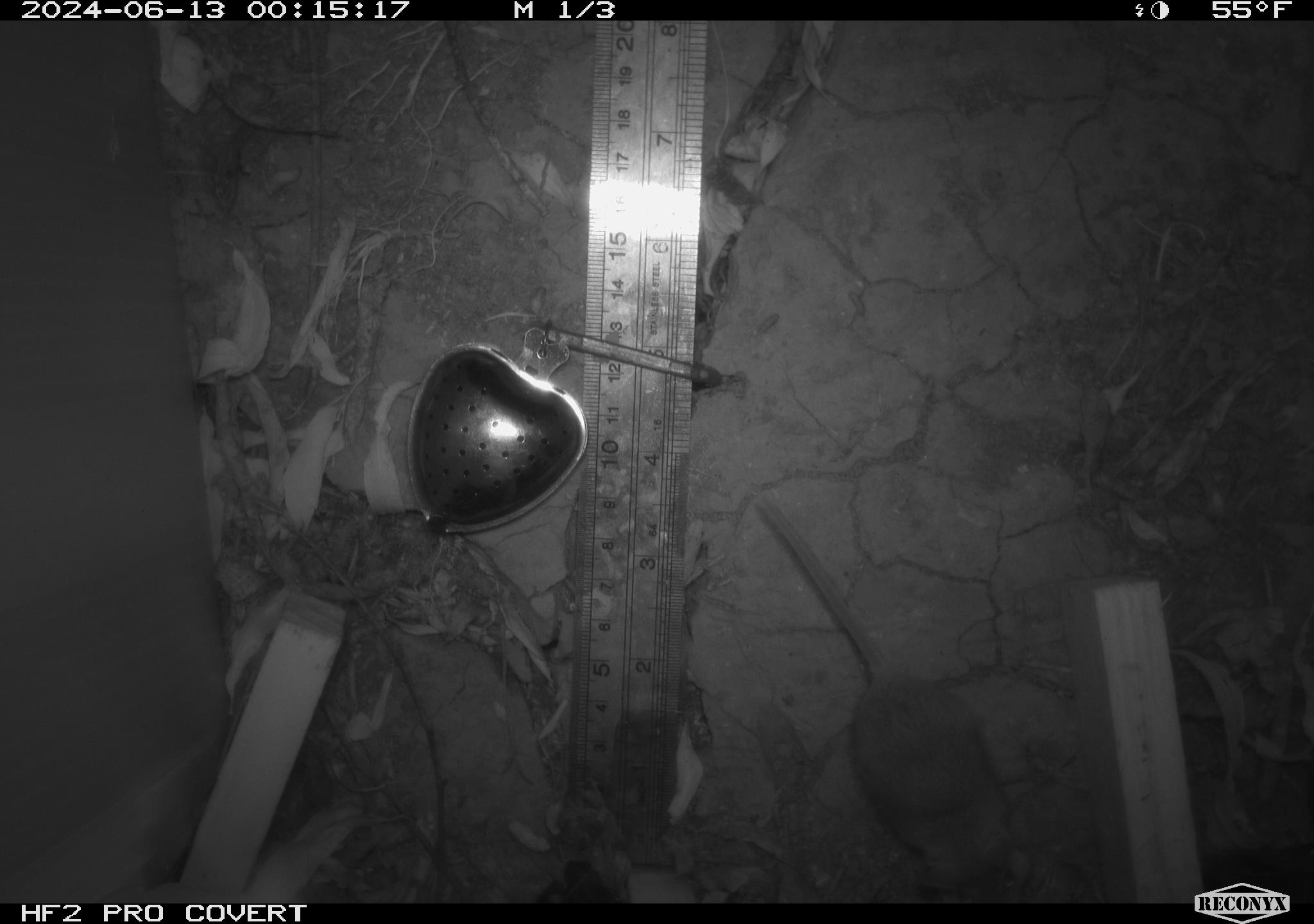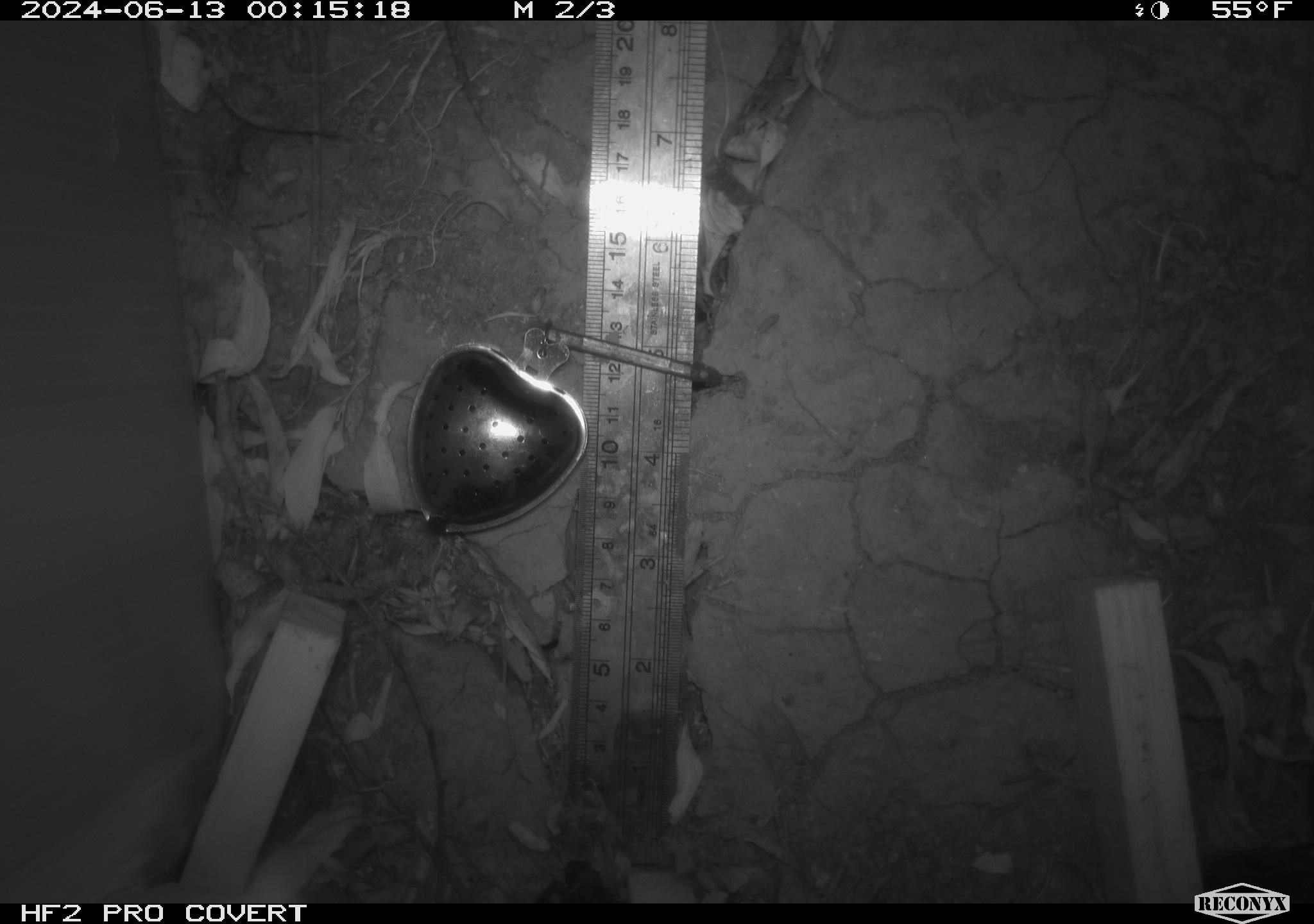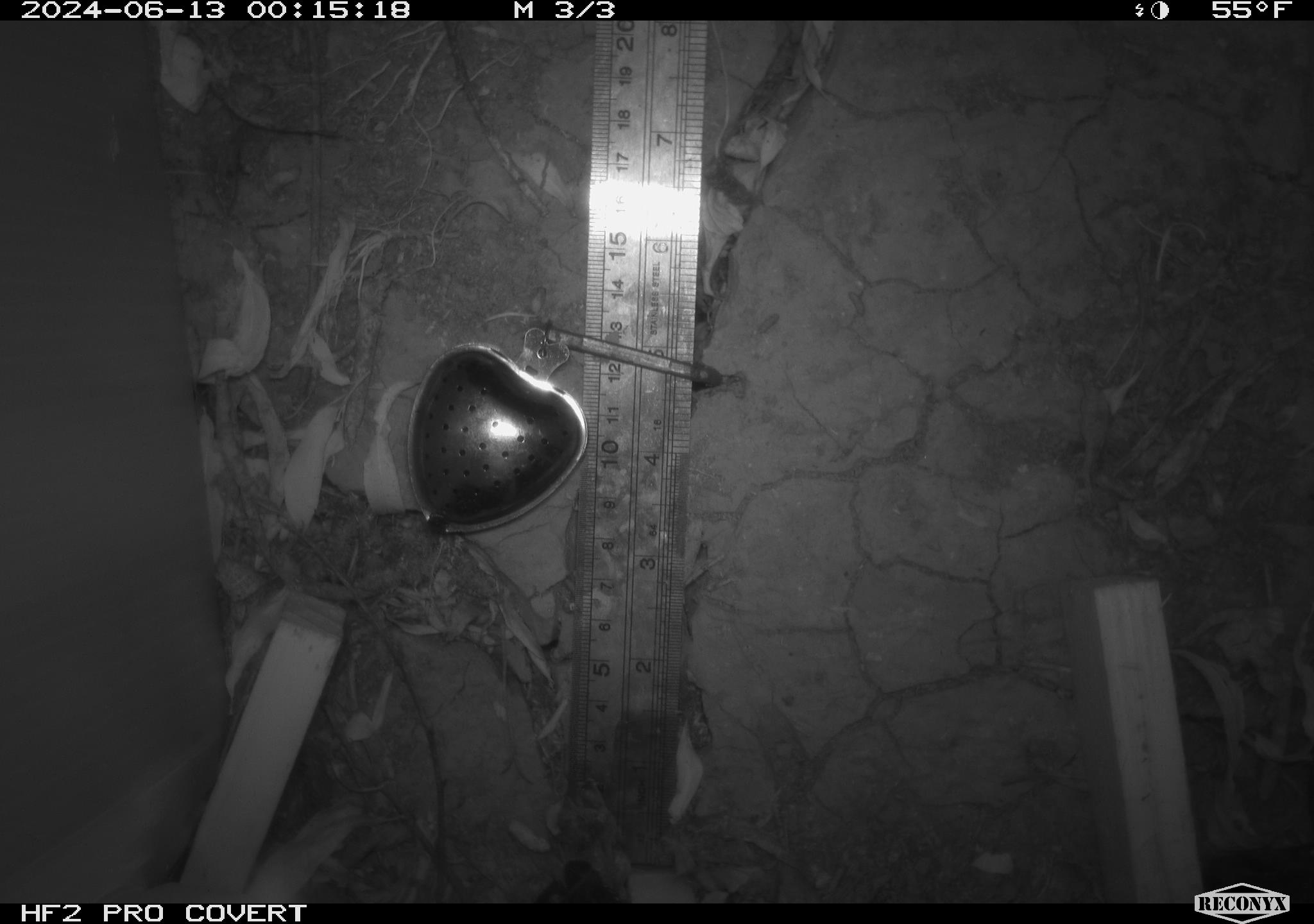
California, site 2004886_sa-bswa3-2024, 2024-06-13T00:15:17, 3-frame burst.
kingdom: Animalia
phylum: Chordata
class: Mammalia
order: Rodentia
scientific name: Rodentia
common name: mouse species